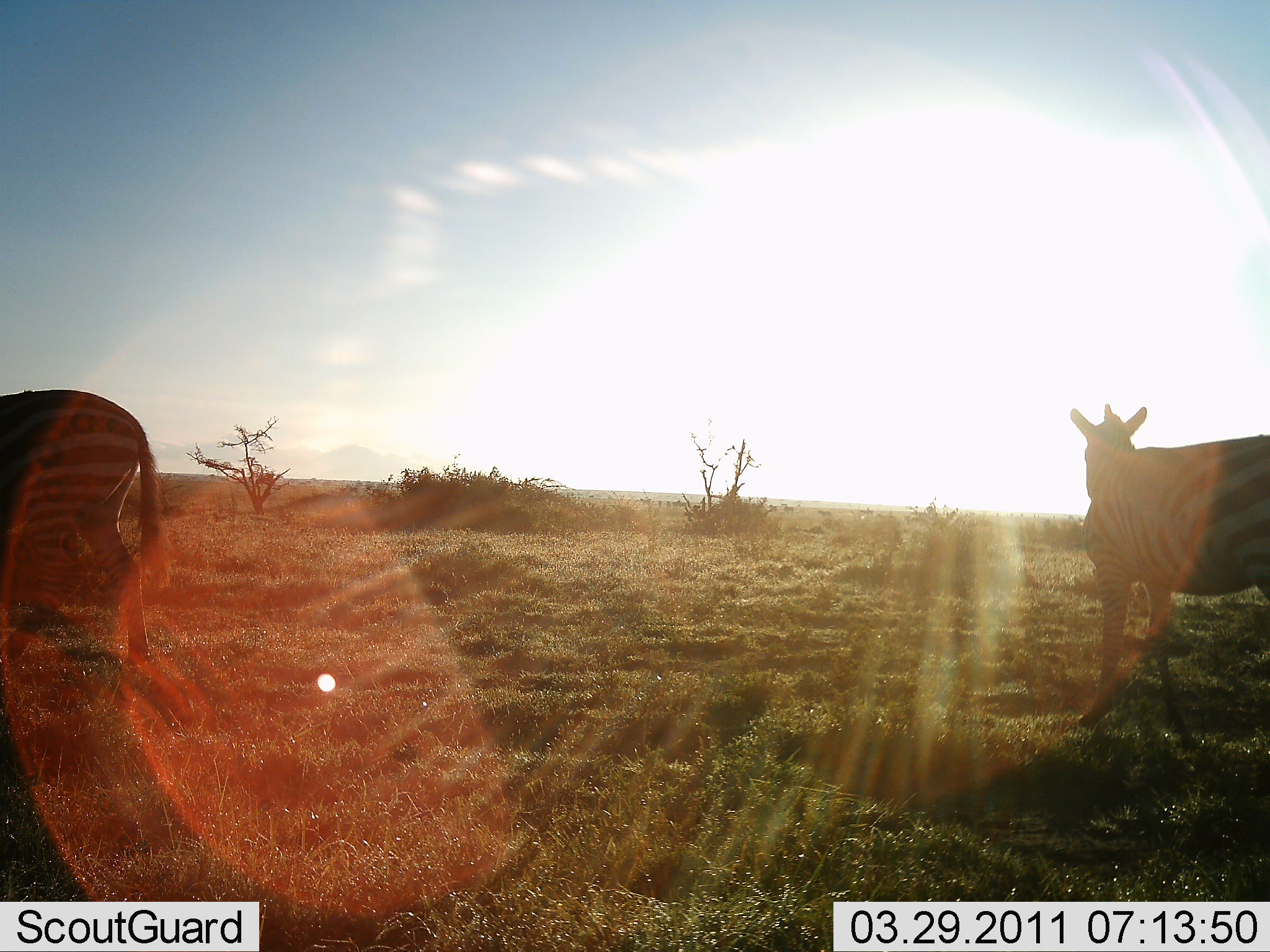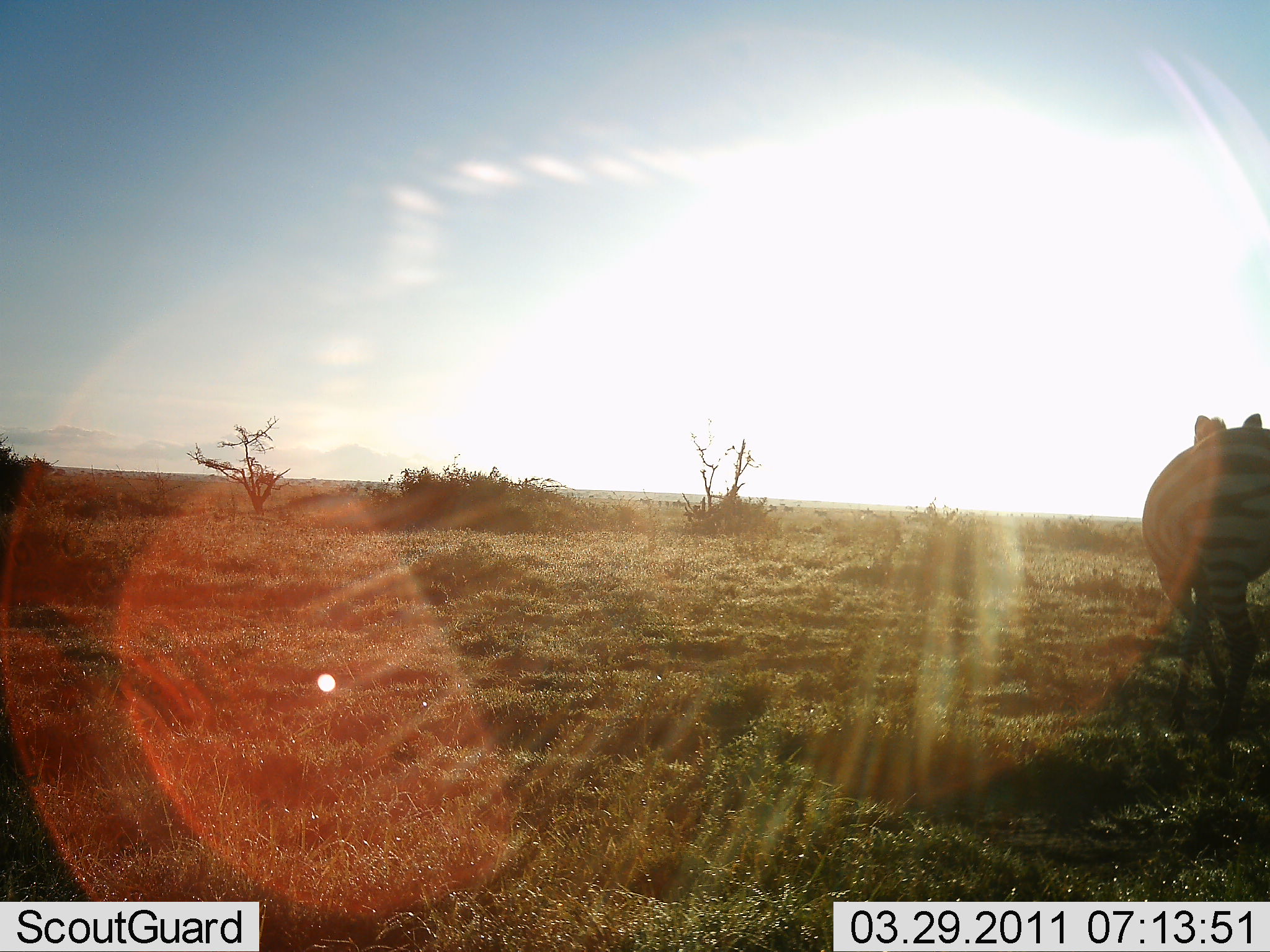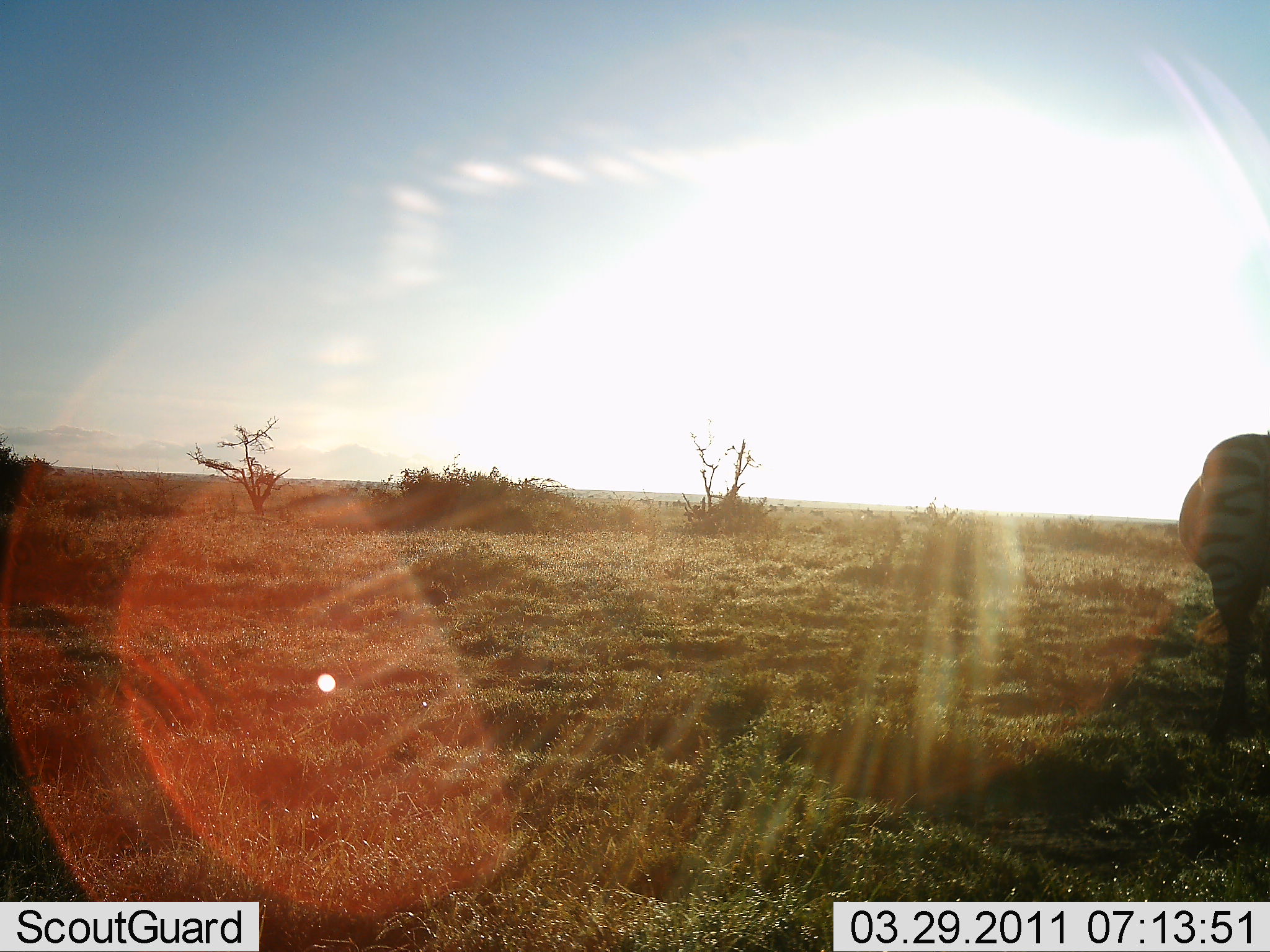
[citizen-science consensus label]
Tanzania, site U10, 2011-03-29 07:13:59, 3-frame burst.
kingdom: Animalia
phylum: Chordata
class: Mammalia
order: Perissodactyla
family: Equidae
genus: Equus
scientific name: Equus quagga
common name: plains zebra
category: zebra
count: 2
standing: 8%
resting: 8%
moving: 85%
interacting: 0%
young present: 0%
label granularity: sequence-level